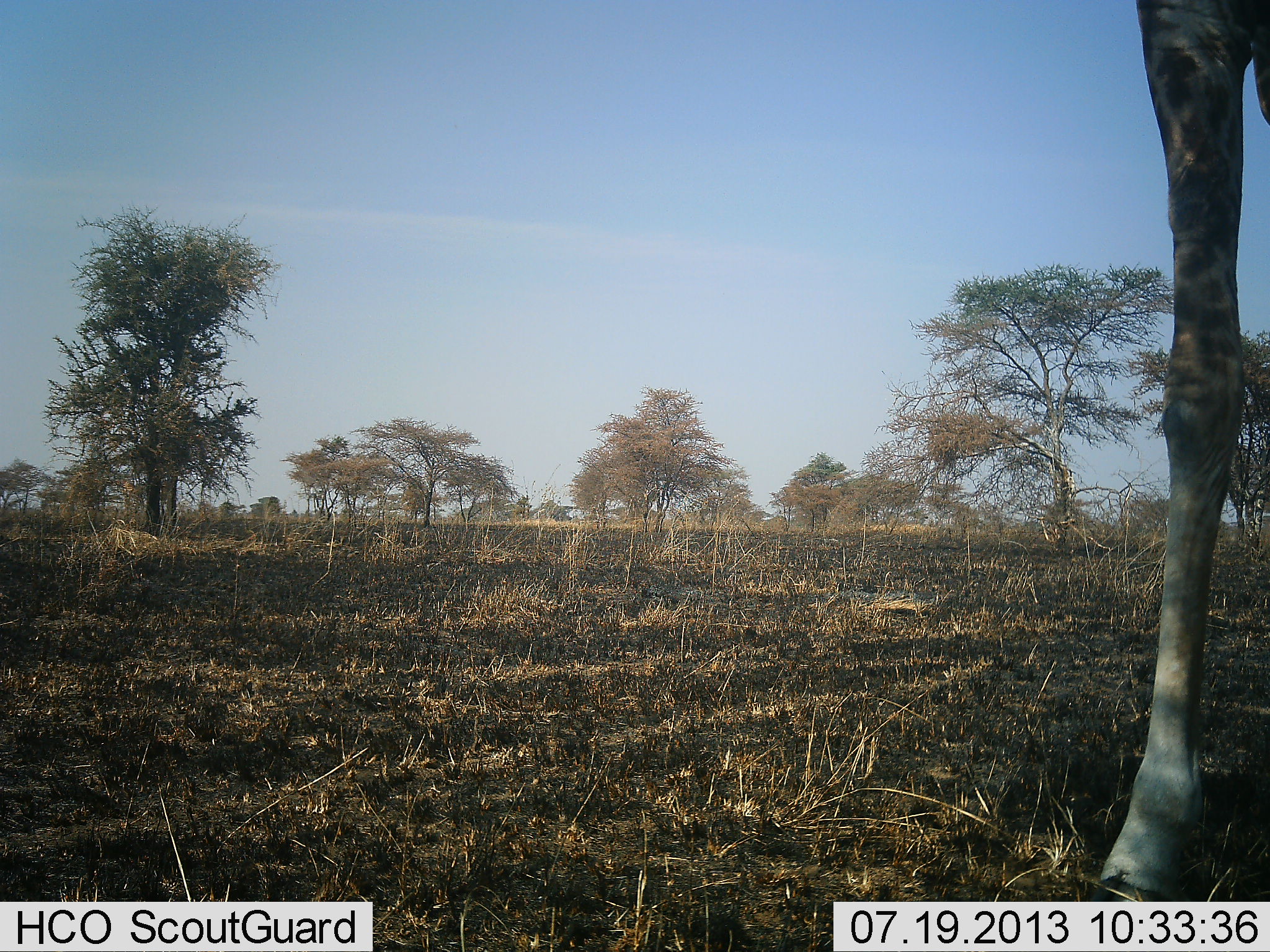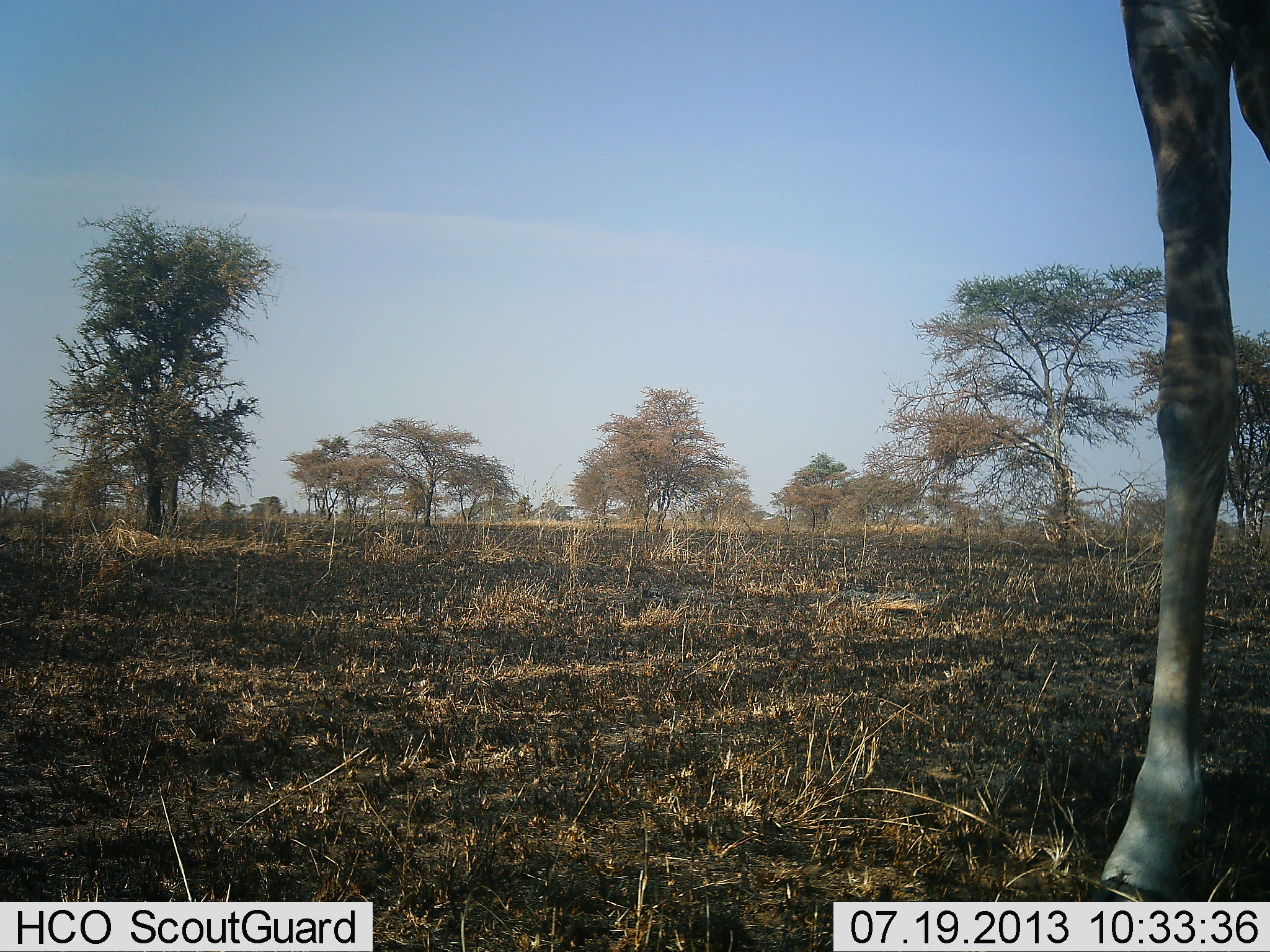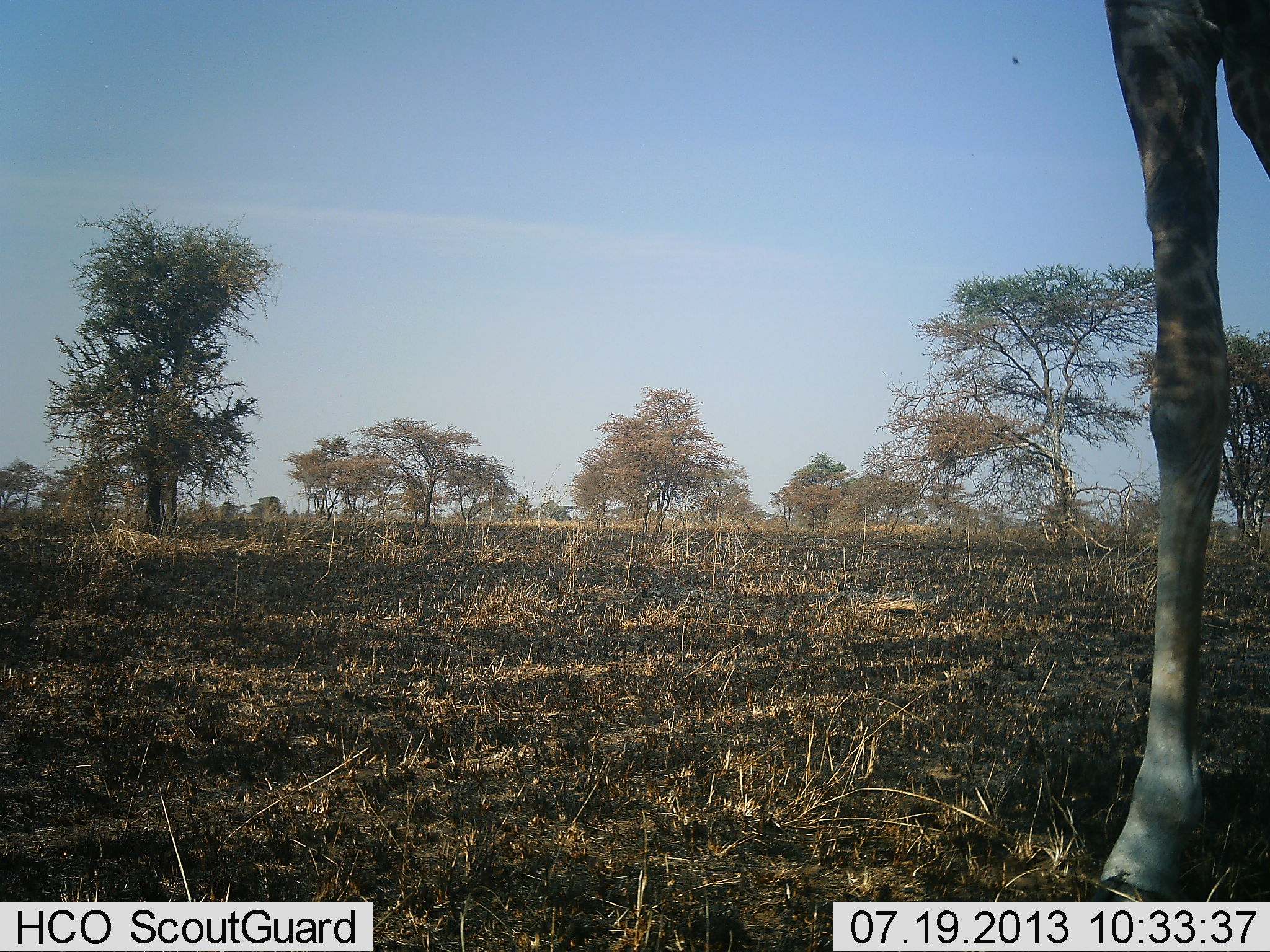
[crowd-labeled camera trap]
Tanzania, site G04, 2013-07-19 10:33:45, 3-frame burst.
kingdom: Animalia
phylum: Chordata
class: Mammalia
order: Artiodactyla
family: Giraffidae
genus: Giraffa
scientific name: Giraffa camelopardalis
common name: giraffe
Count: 1.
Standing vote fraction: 86%.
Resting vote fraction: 3%.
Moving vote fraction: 8%.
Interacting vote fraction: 0%.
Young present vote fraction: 0%.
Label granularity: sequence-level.